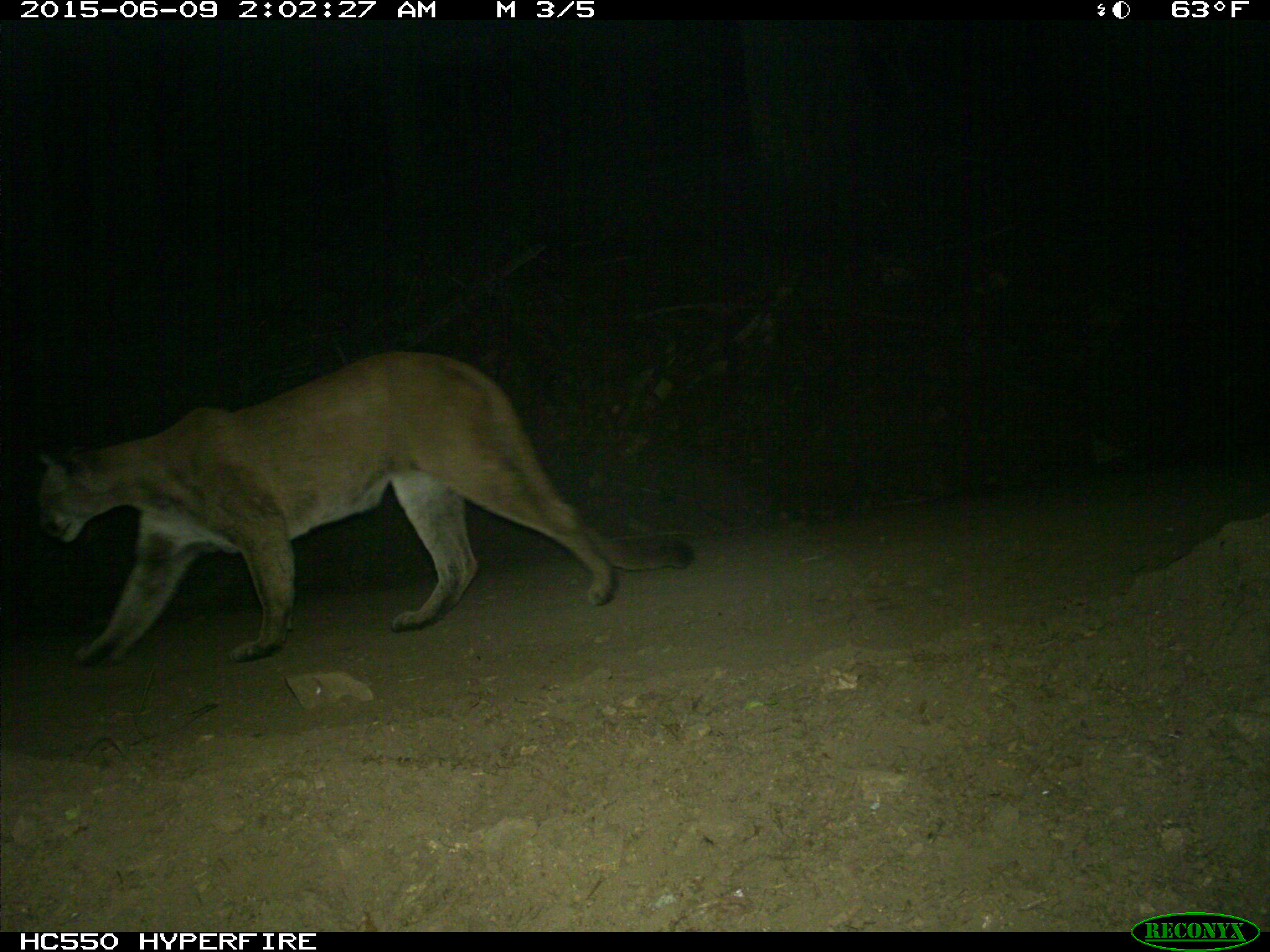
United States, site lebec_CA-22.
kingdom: Animalia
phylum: Chordata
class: Mammalia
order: Carnivora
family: Felidae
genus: Puma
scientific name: Puma concolor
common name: mountain lion